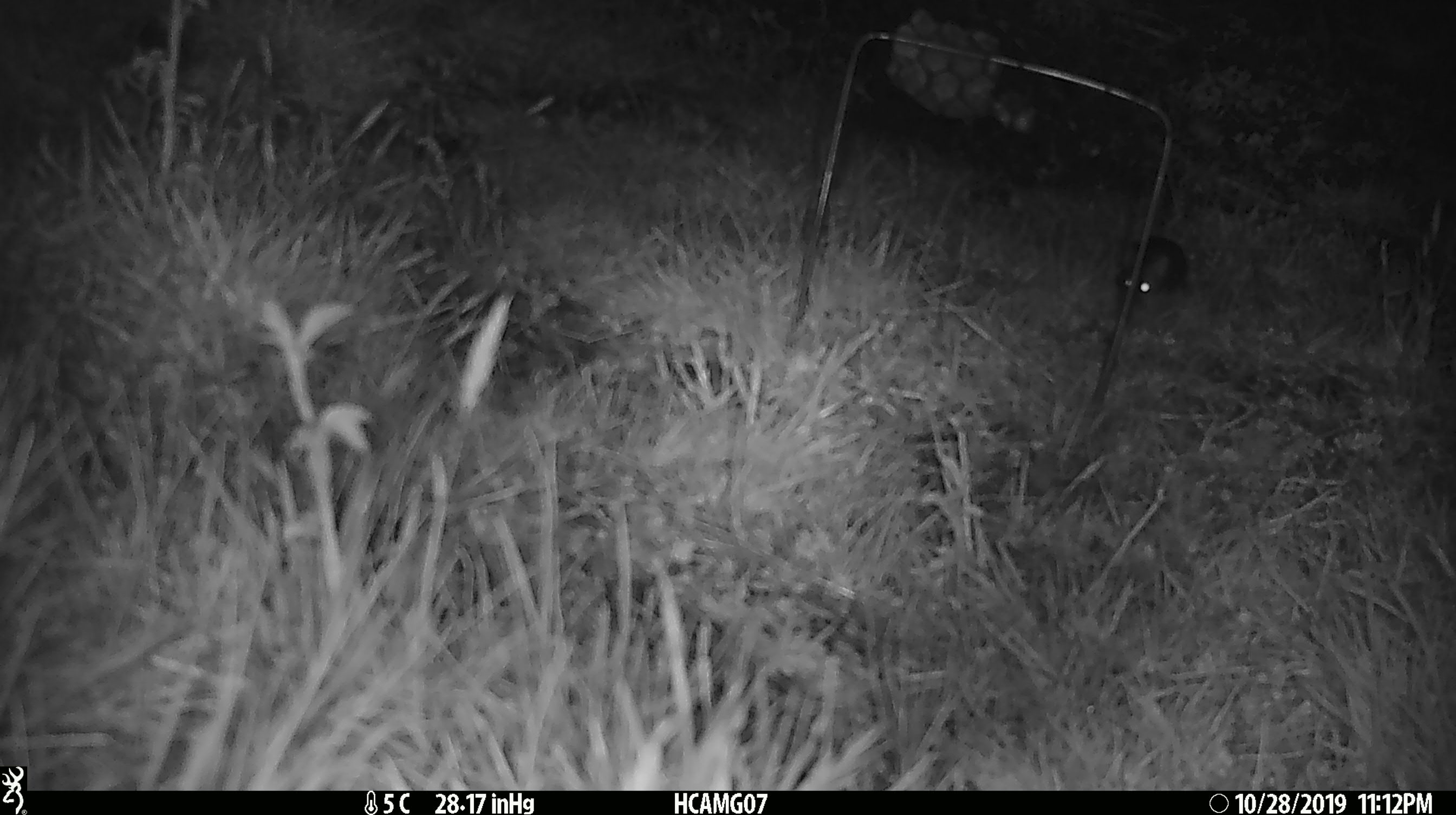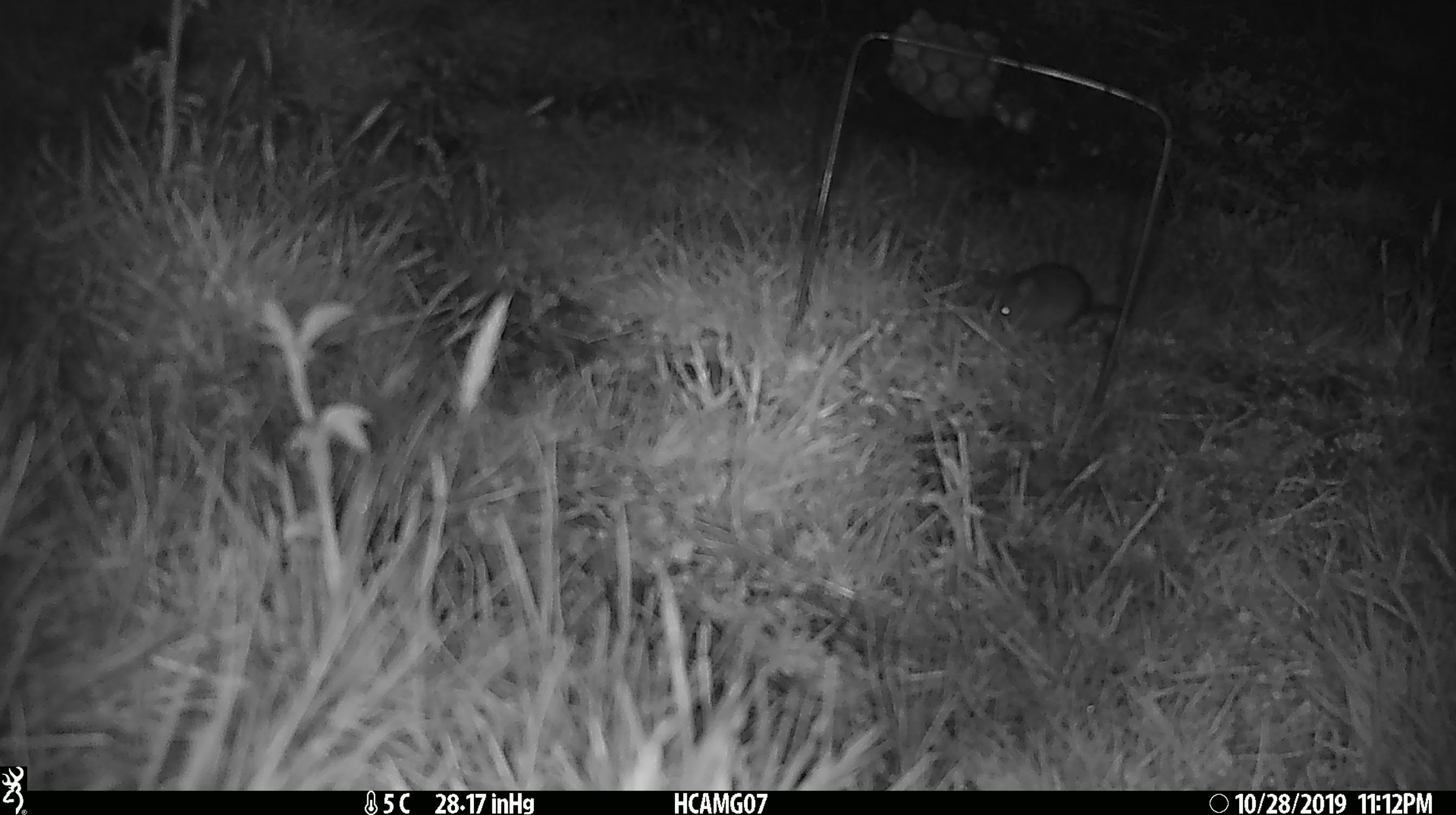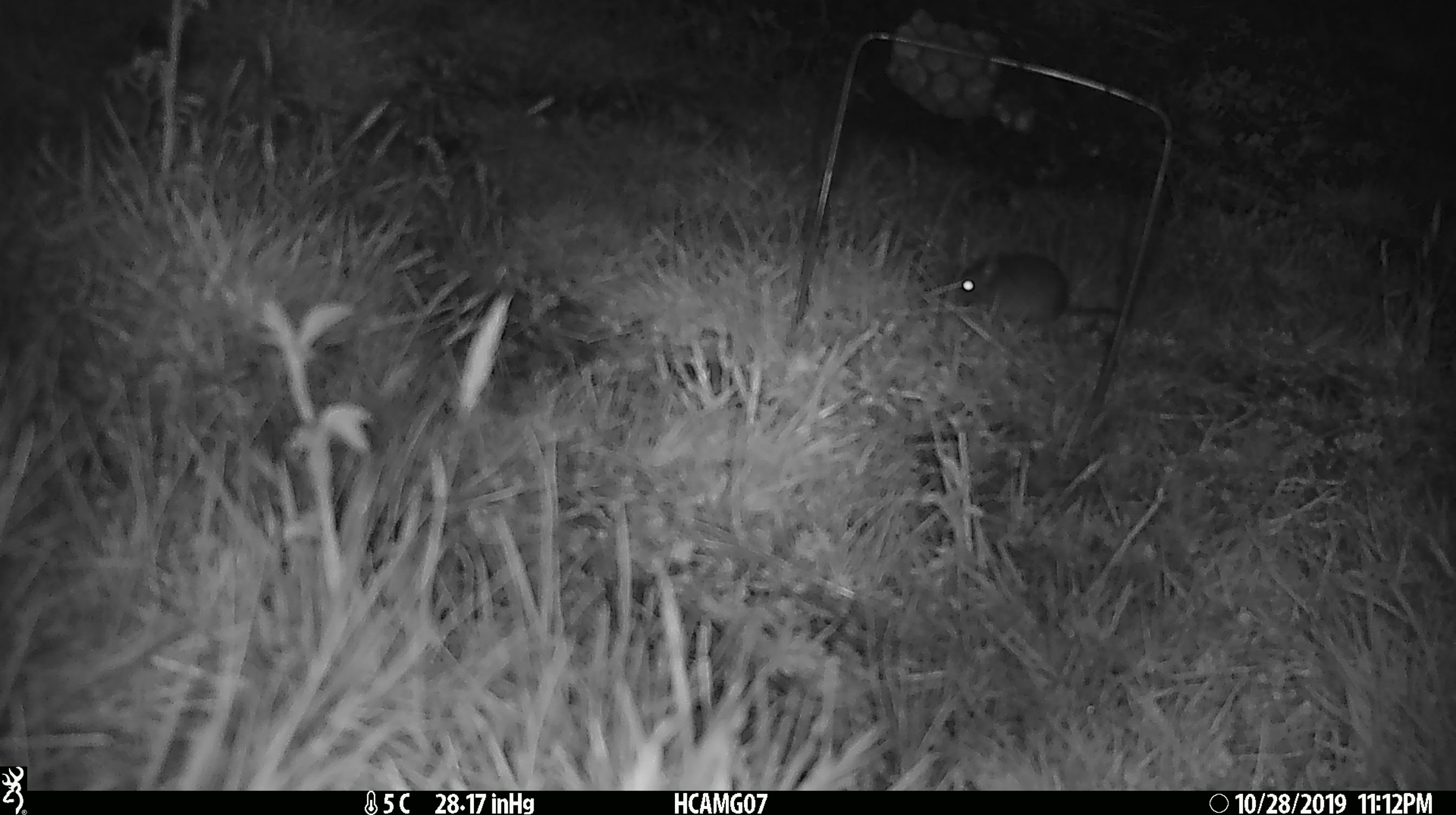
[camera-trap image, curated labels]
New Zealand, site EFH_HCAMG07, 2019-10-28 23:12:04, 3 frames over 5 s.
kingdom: Animalia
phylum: Chordata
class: Mammalia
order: Rodentia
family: Muridae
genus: Mus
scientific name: Mus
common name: mouse